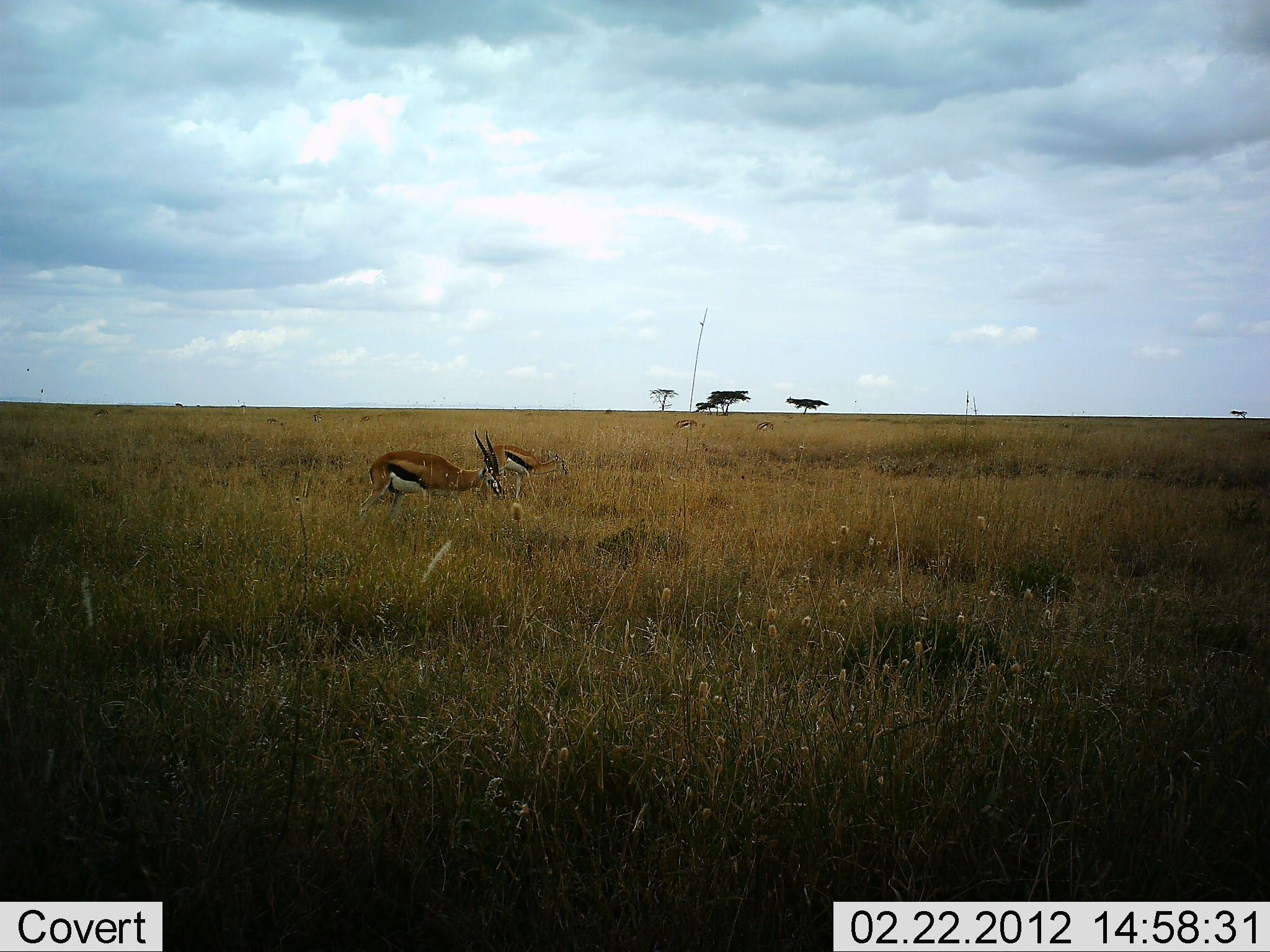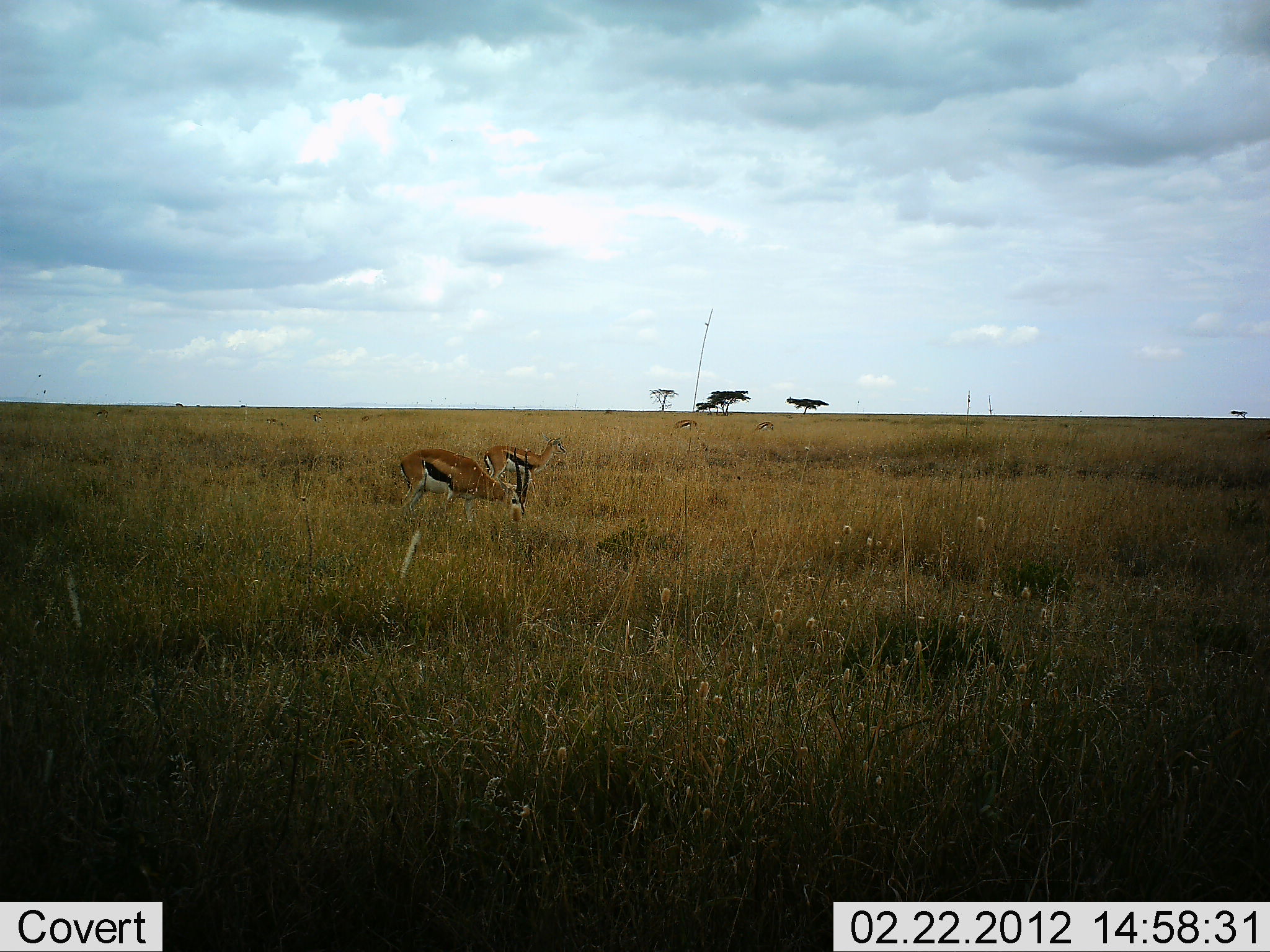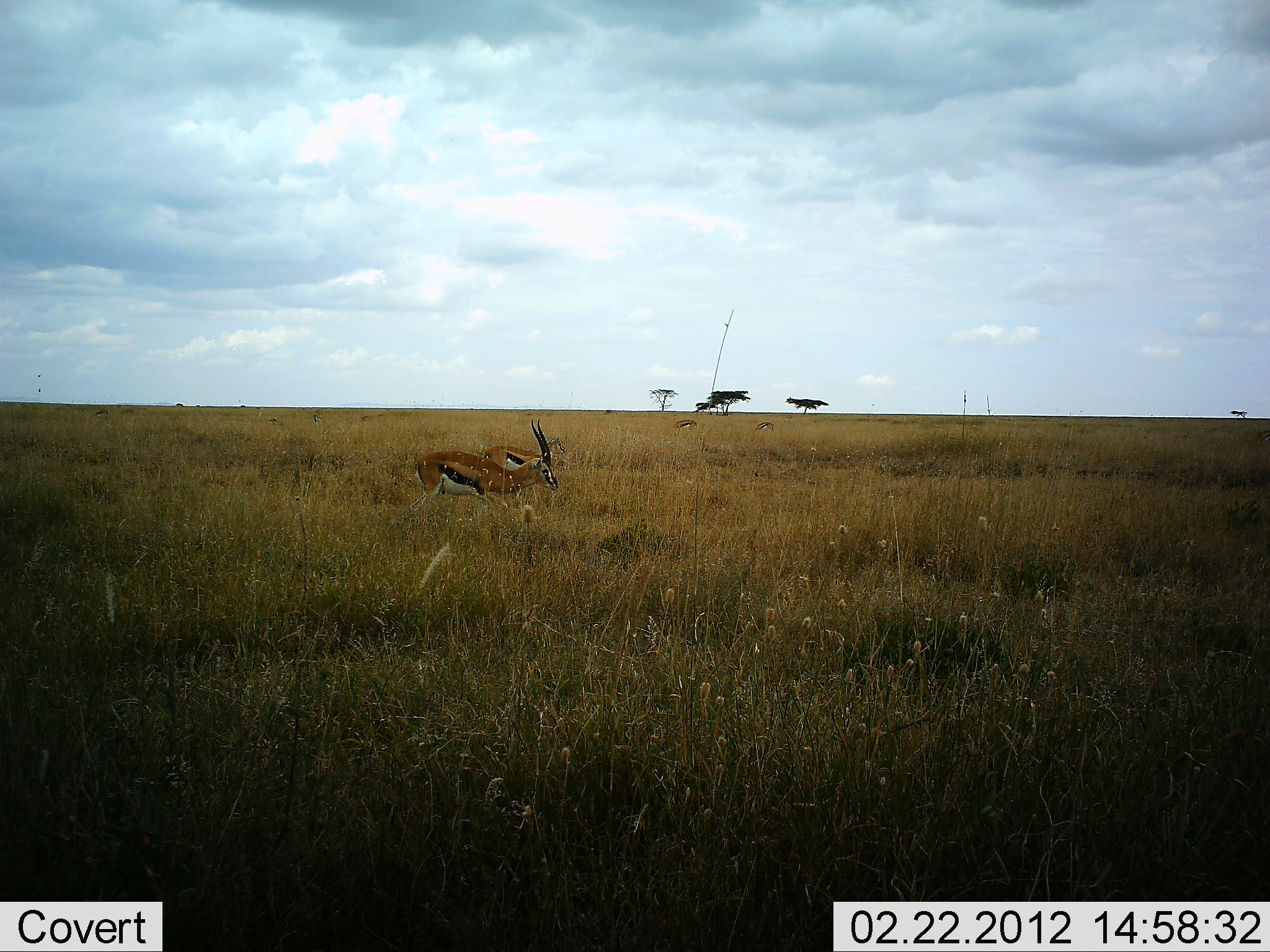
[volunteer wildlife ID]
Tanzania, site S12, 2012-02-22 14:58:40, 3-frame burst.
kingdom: Animalia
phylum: Chordata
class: Mammalia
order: Artiodactyla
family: Bovidae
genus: Eudorcas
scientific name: Eudorcas thomsonii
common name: thomson's gazelle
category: gazellethomsons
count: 2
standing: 44%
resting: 6%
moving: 25%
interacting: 0%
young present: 0%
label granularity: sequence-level